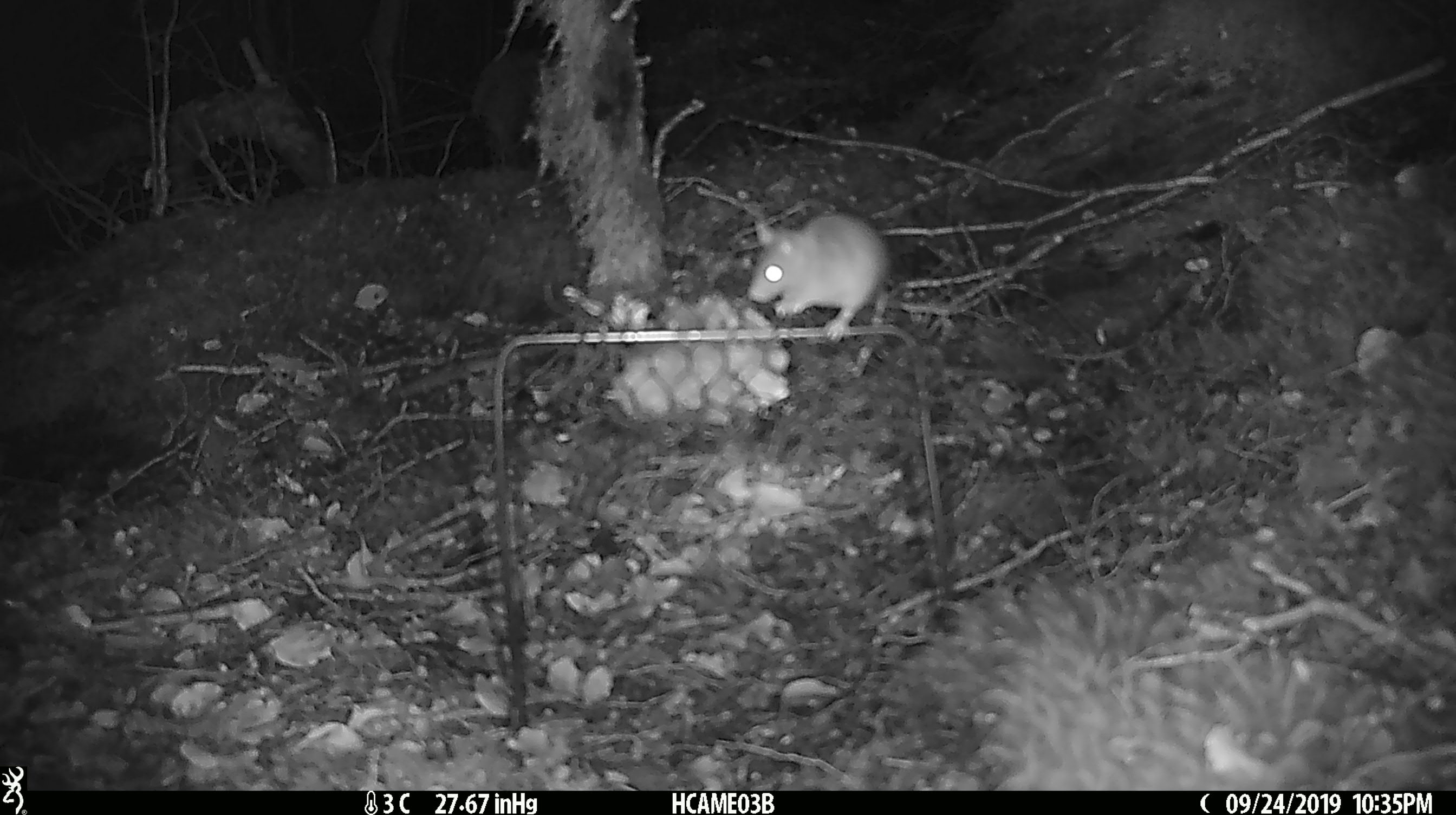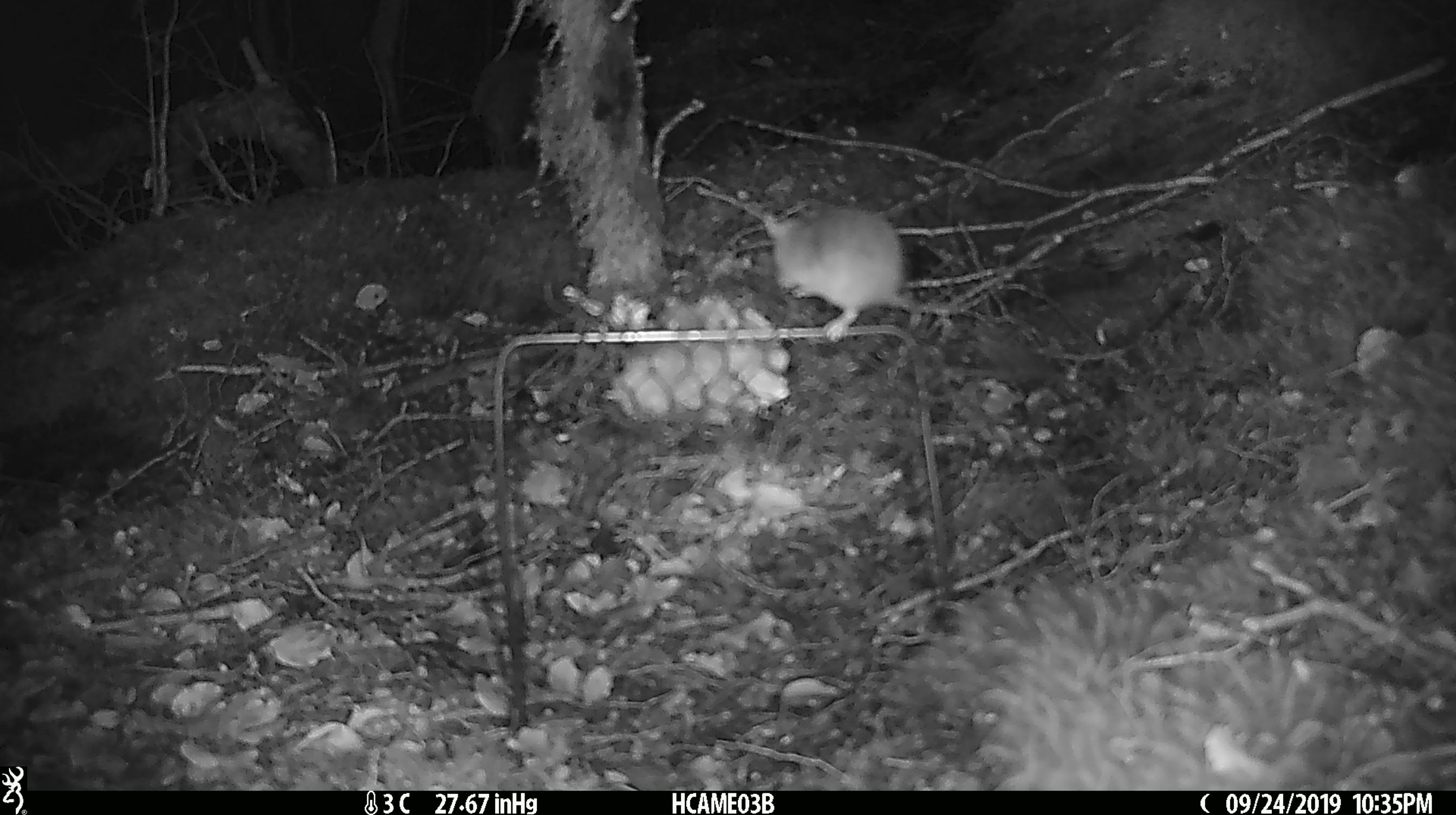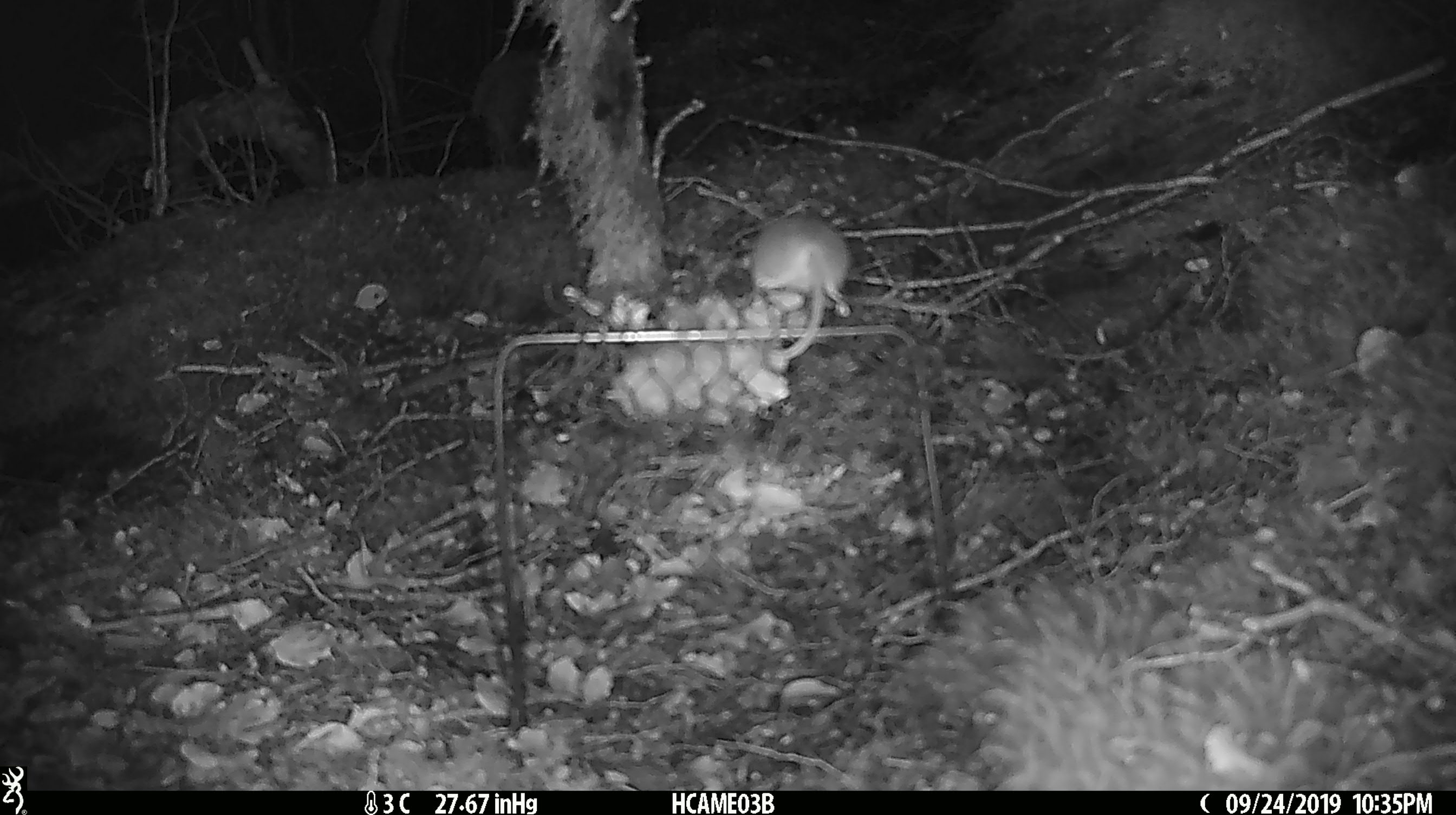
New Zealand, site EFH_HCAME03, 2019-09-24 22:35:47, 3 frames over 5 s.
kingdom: Animalia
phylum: Chordata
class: Mammalia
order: Rodentia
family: Muridae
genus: Mus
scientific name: Mus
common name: mouse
Mouse (Mus).